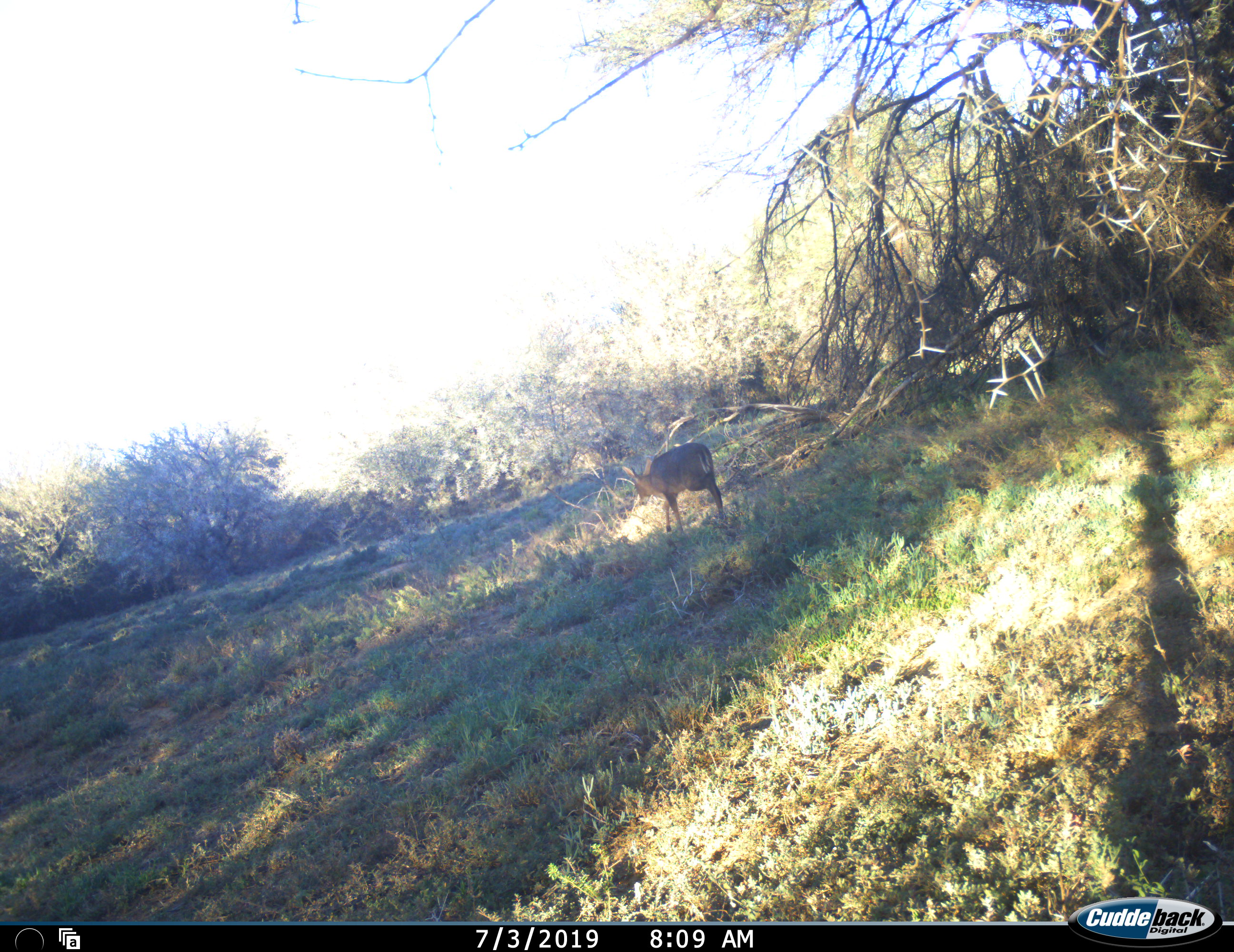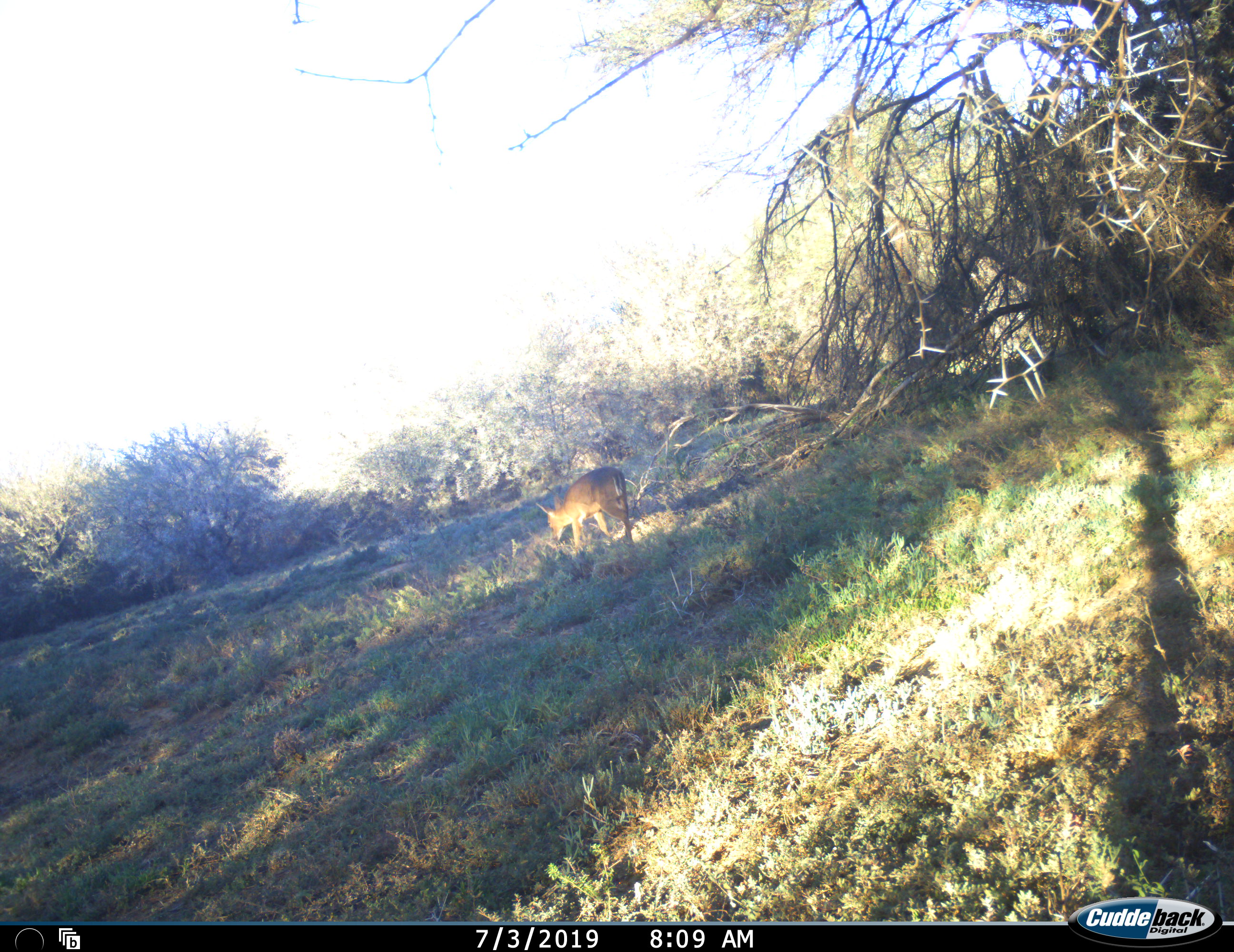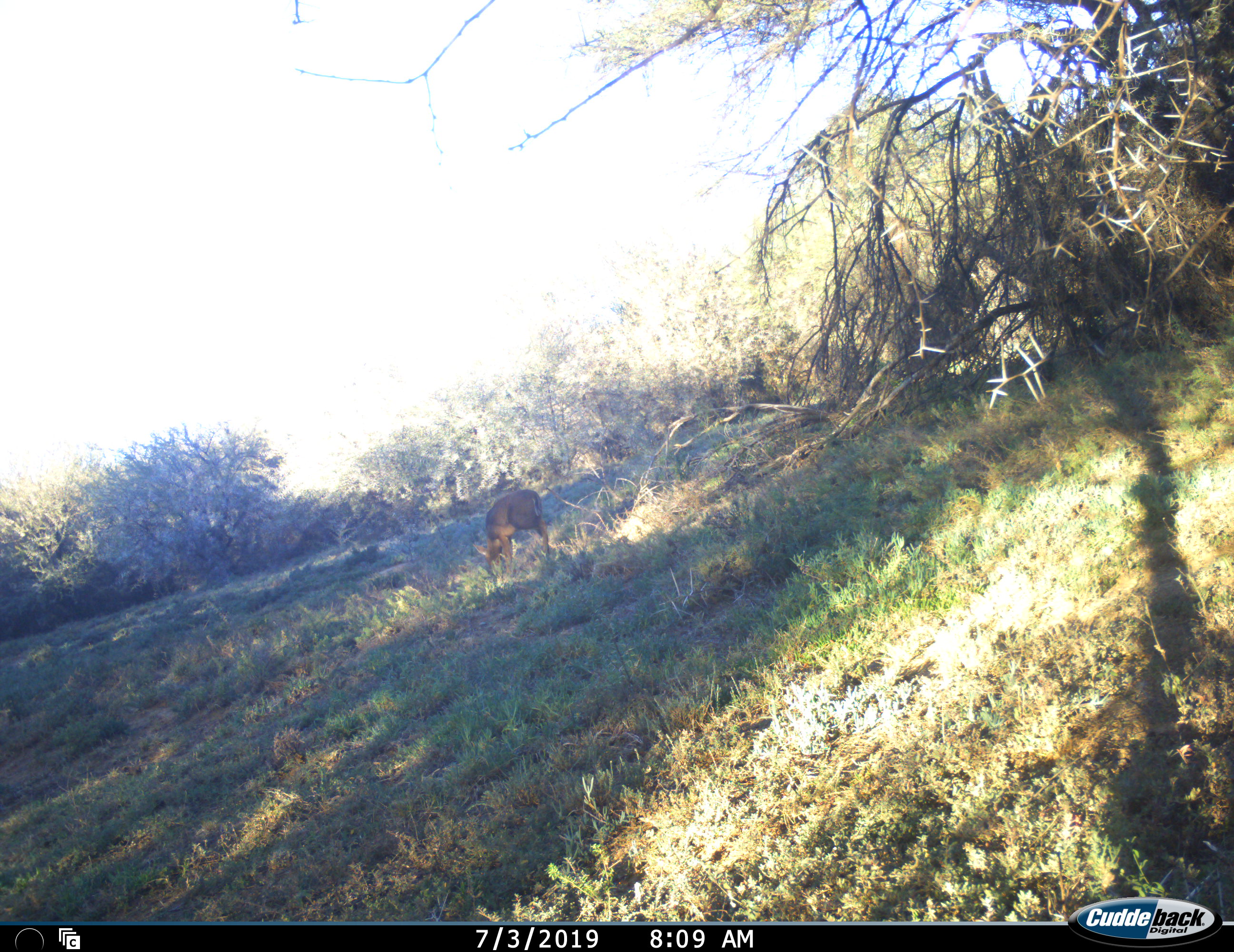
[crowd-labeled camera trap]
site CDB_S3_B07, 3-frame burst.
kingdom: Animalia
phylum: Chordata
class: Mammalia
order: Artiodactyla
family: Bovidae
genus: Sylvicapra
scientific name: Sylvicapra grimmia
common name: common duiker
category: duikercommongrey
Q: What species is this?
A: Duikercommongrey (common duiker) (Sylvicapra grimmia).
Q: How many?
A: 1.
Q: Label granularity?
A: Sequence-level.